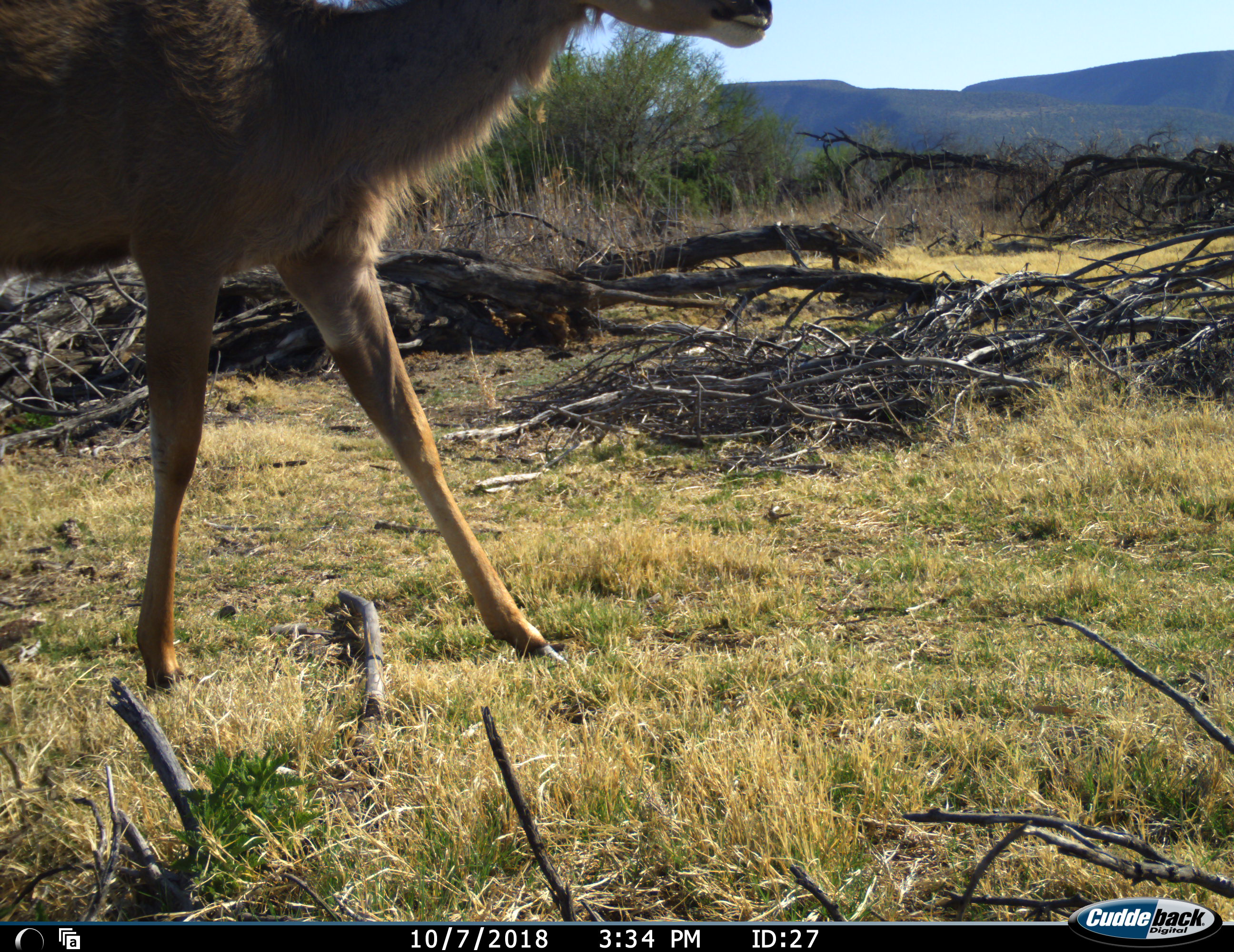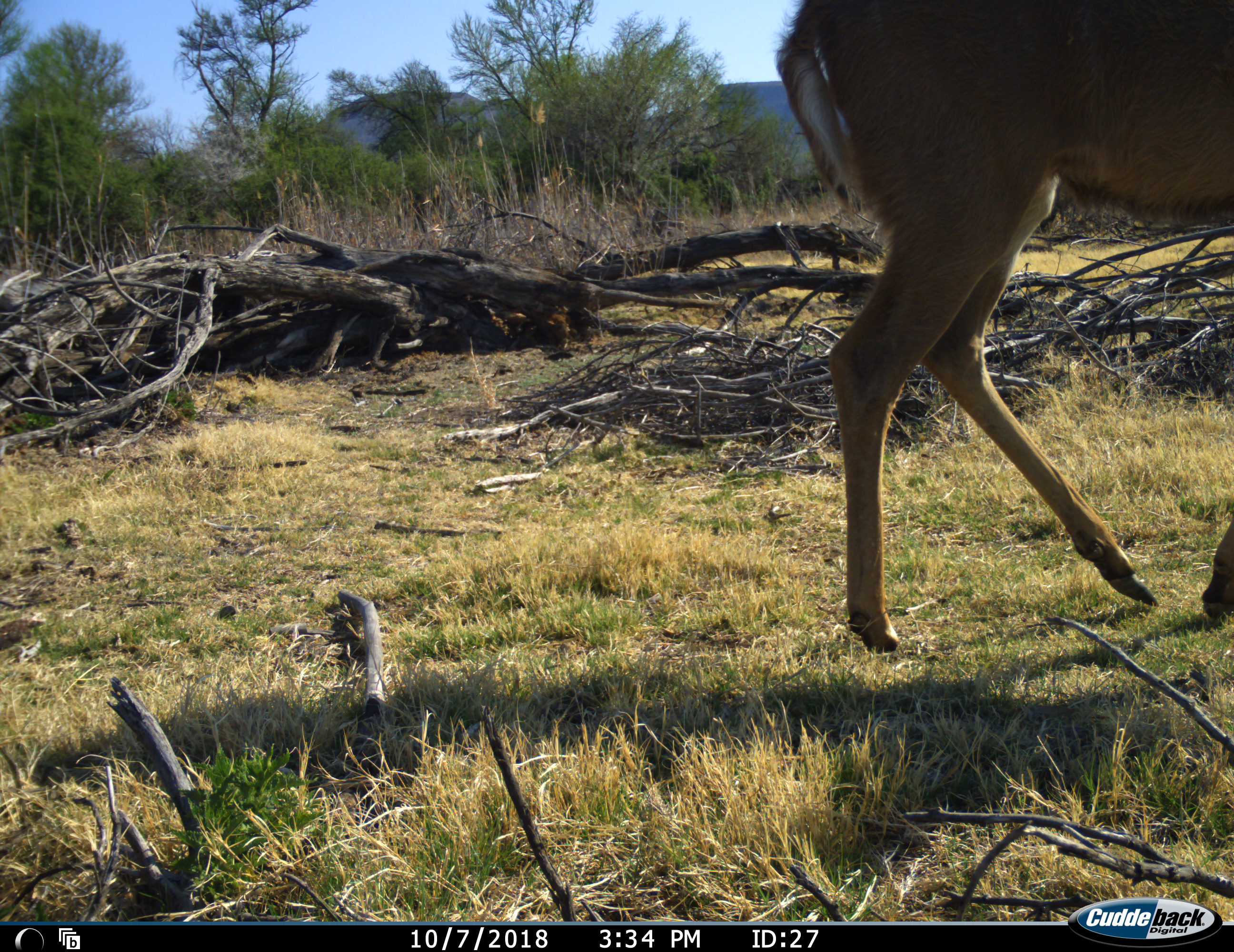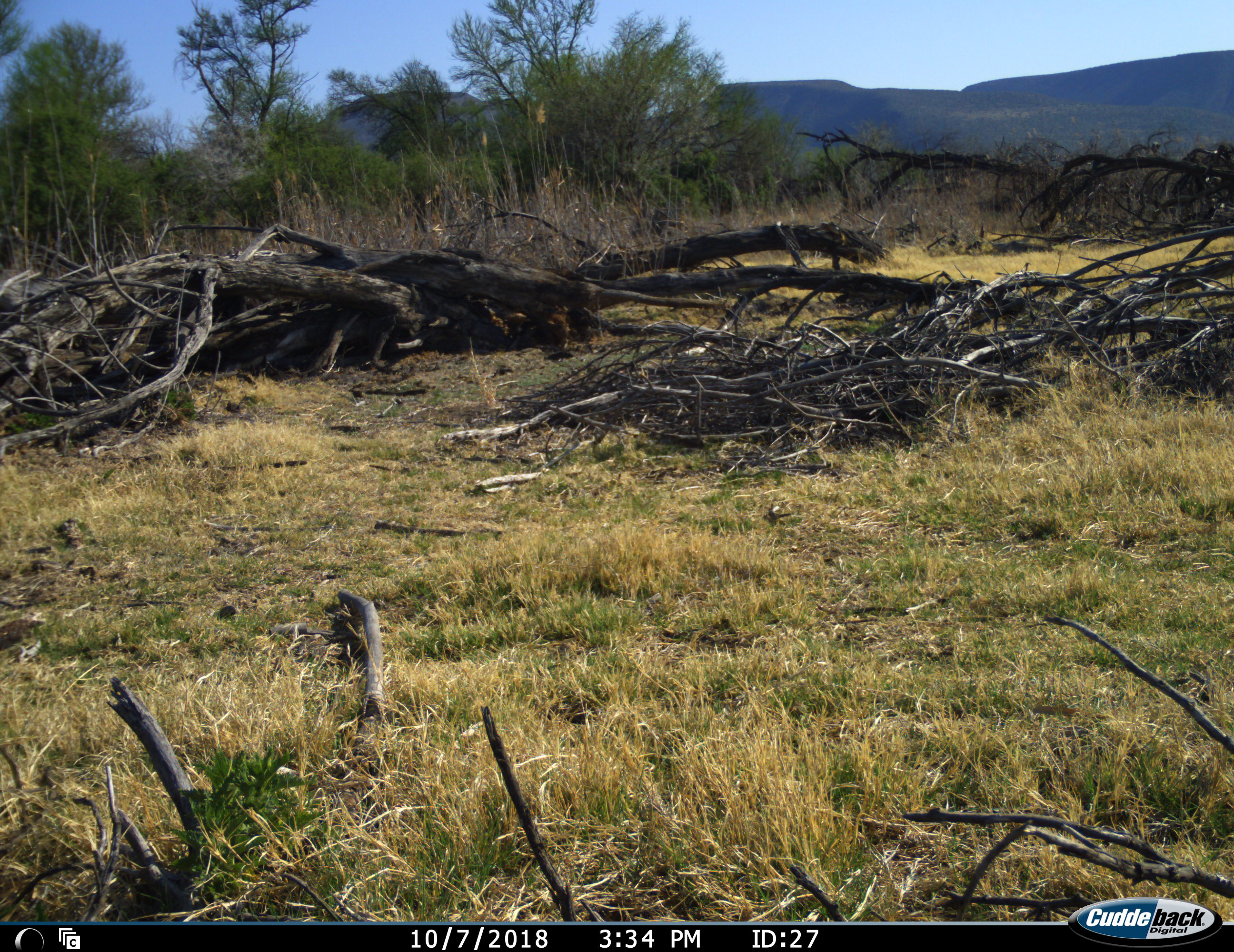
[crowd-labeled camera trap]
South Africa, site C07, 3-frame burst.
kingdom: Animalia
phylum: Chordata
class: Mammalia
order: Artiodactyla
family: Bovidae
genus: Tragelaphus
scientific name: Tragelaphus strepsiceros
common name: greater kudu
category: kudu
Kudu (greater kudu) (Tragelaphus strepsiceros), count 1. Behavior (volunteer vote fractions): standing 0%, resting 0%, moving 100%, interacting 0%. Young present (vote fraction): 0%. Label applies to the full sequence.